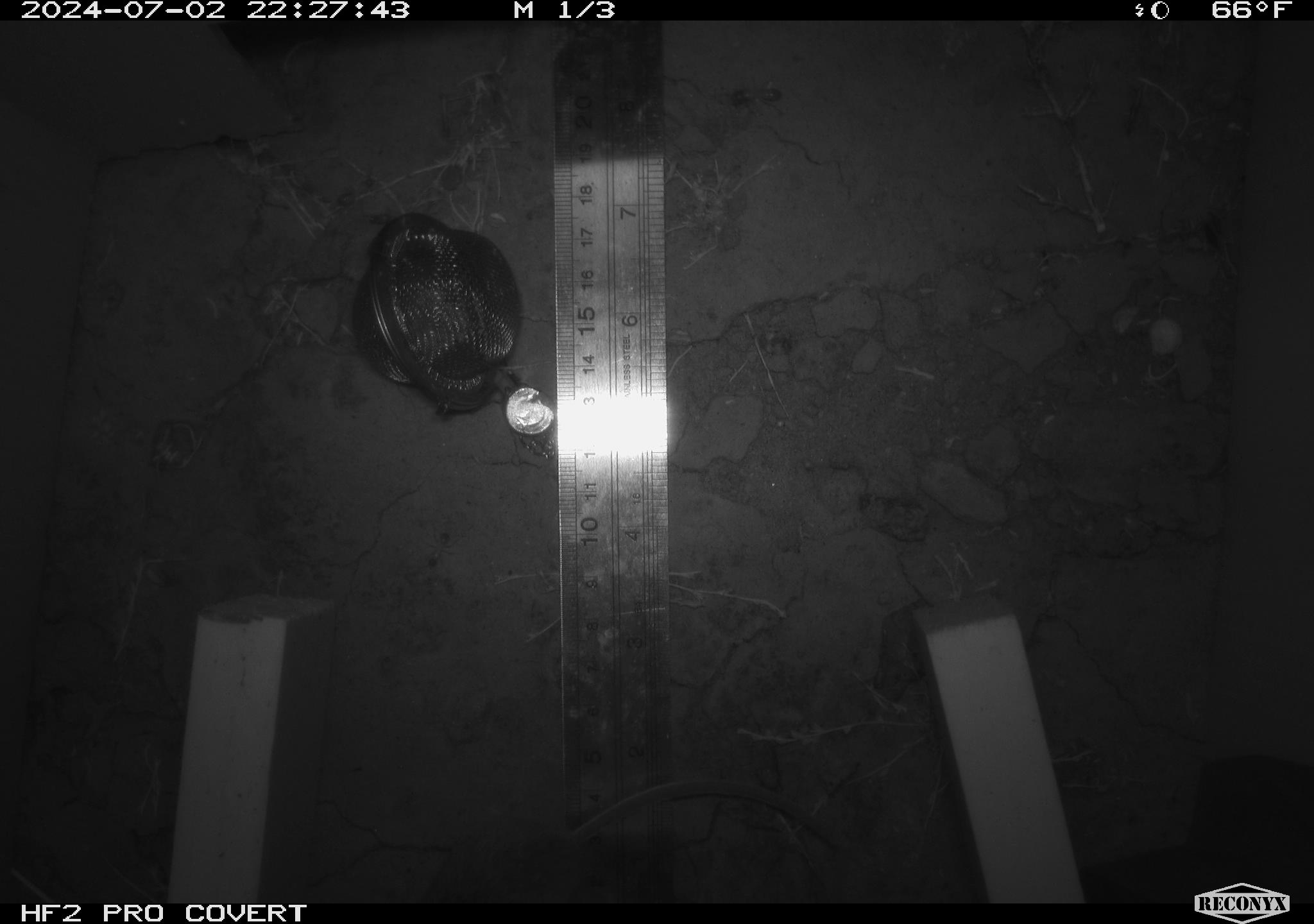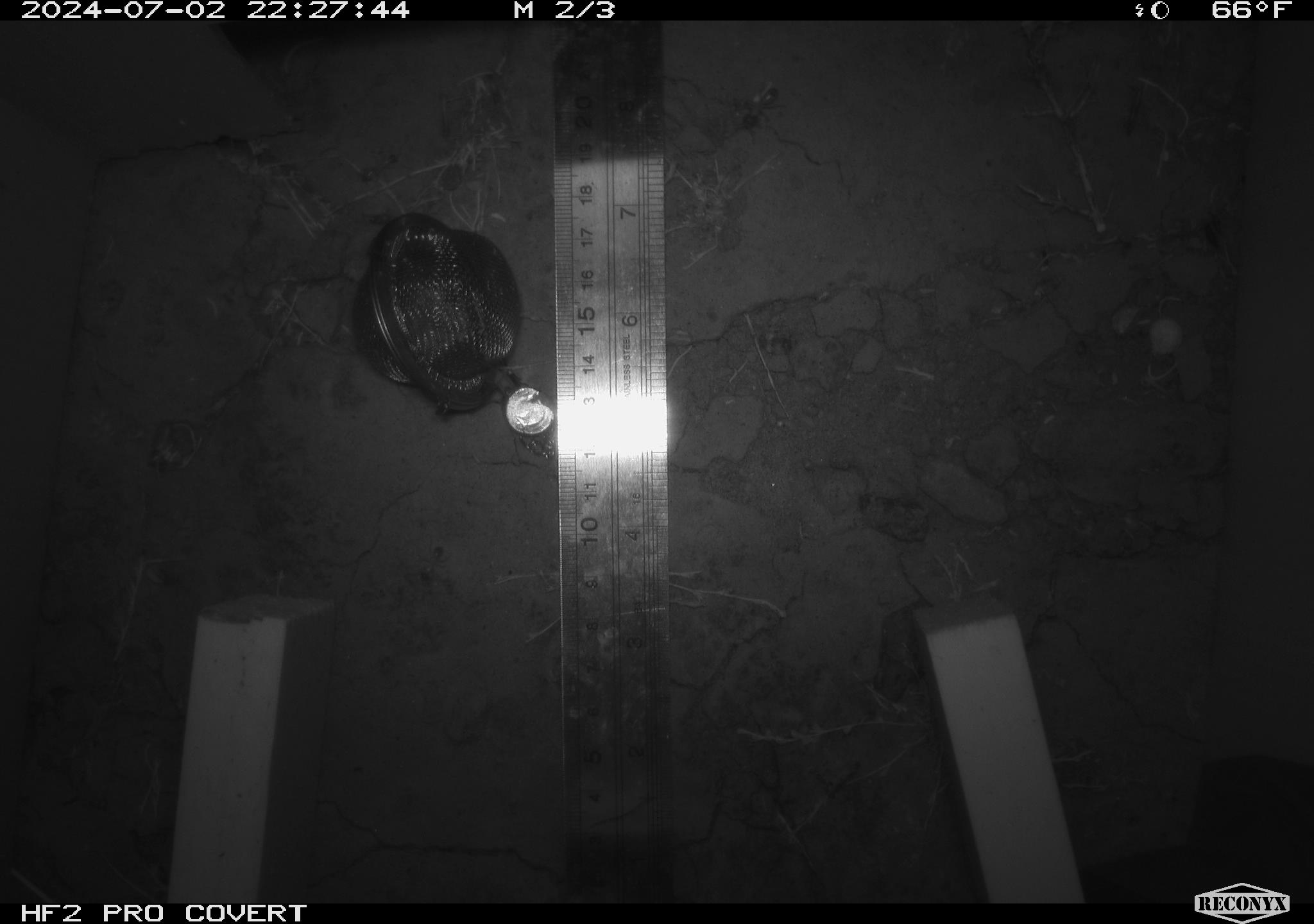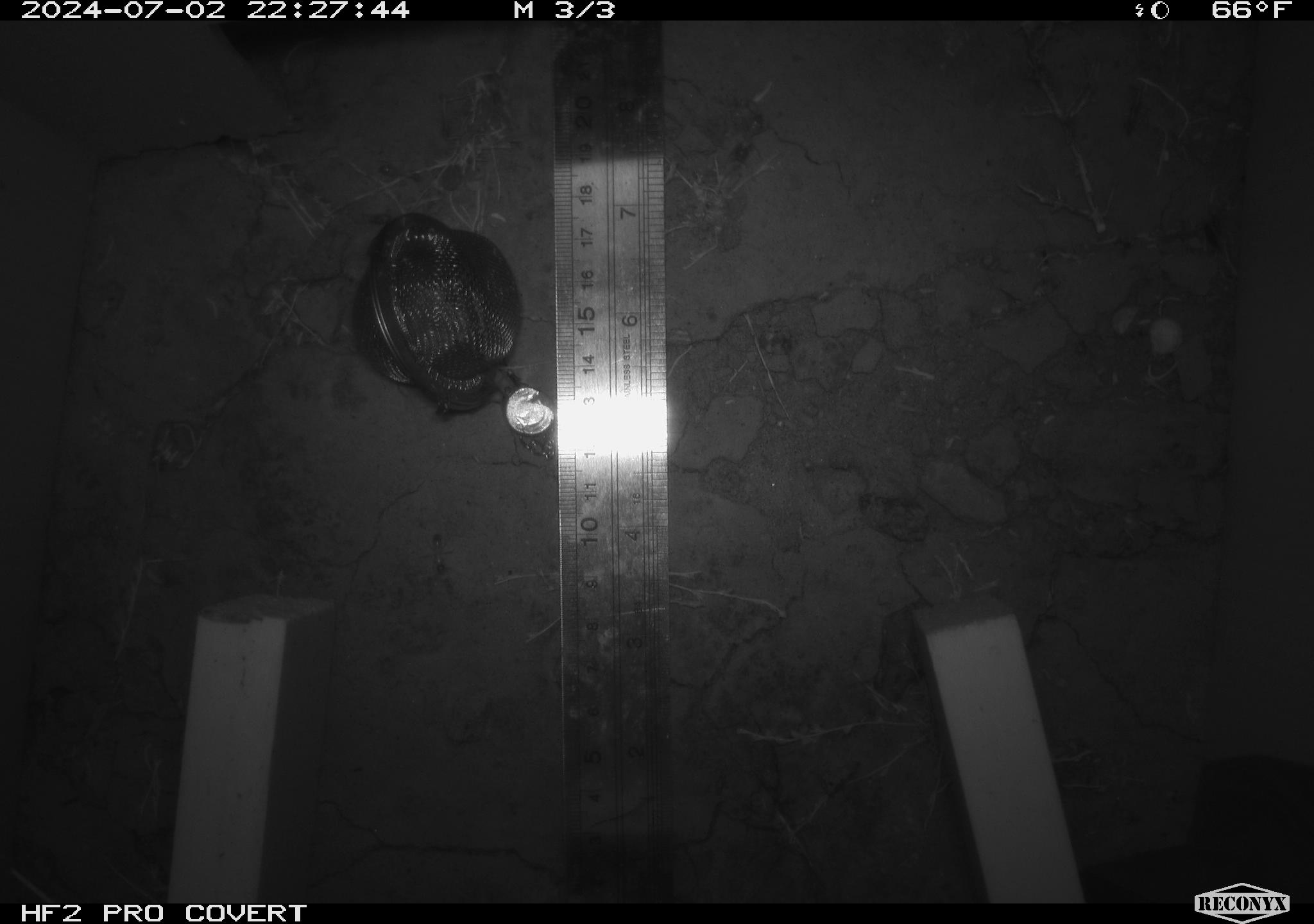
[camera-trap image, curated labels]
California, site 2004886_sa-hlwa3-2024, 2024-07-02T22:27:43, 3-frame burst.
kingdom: Animalia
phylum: Chordata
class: Mammalia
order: Rodentia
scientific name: Rodentia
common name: mouse species